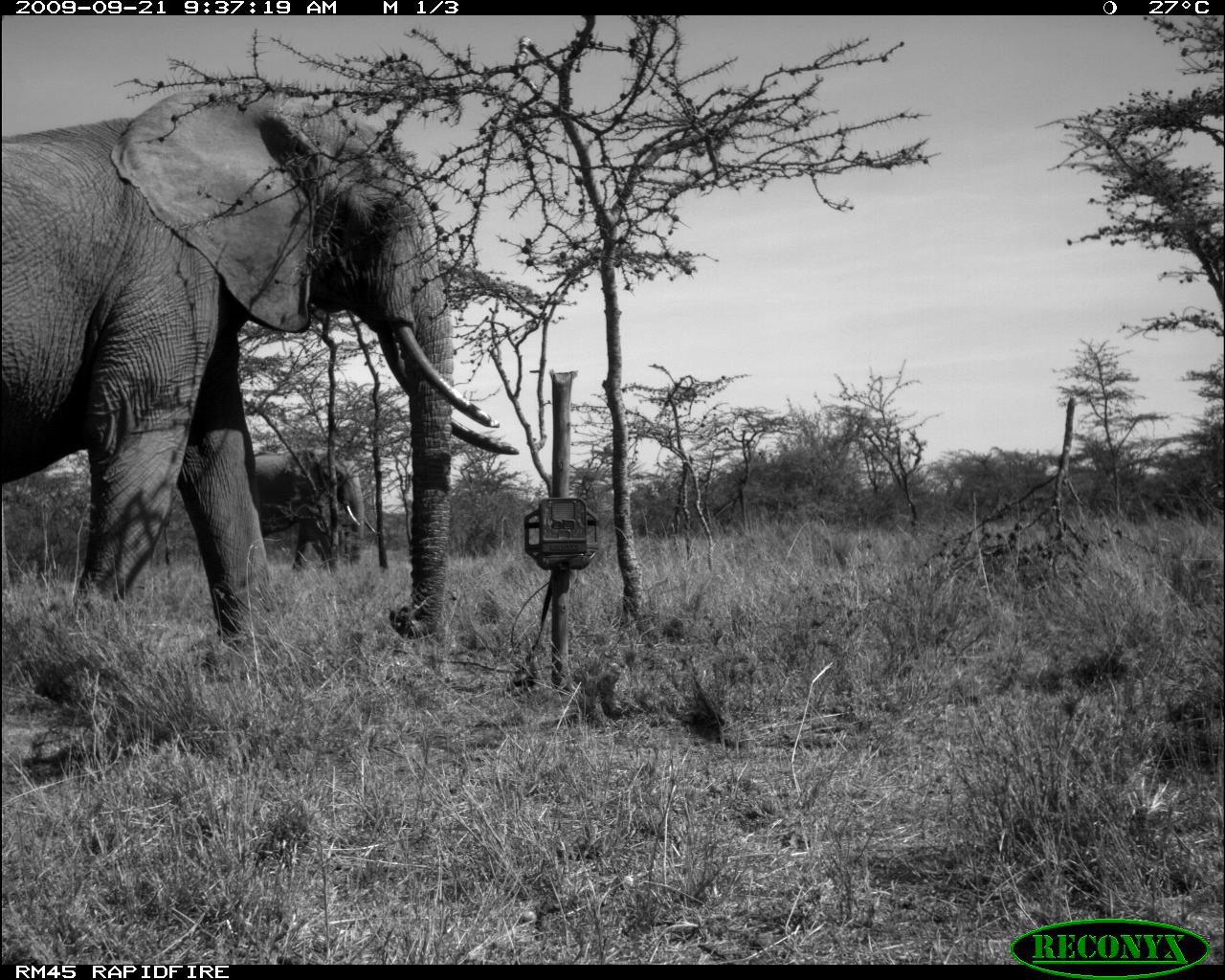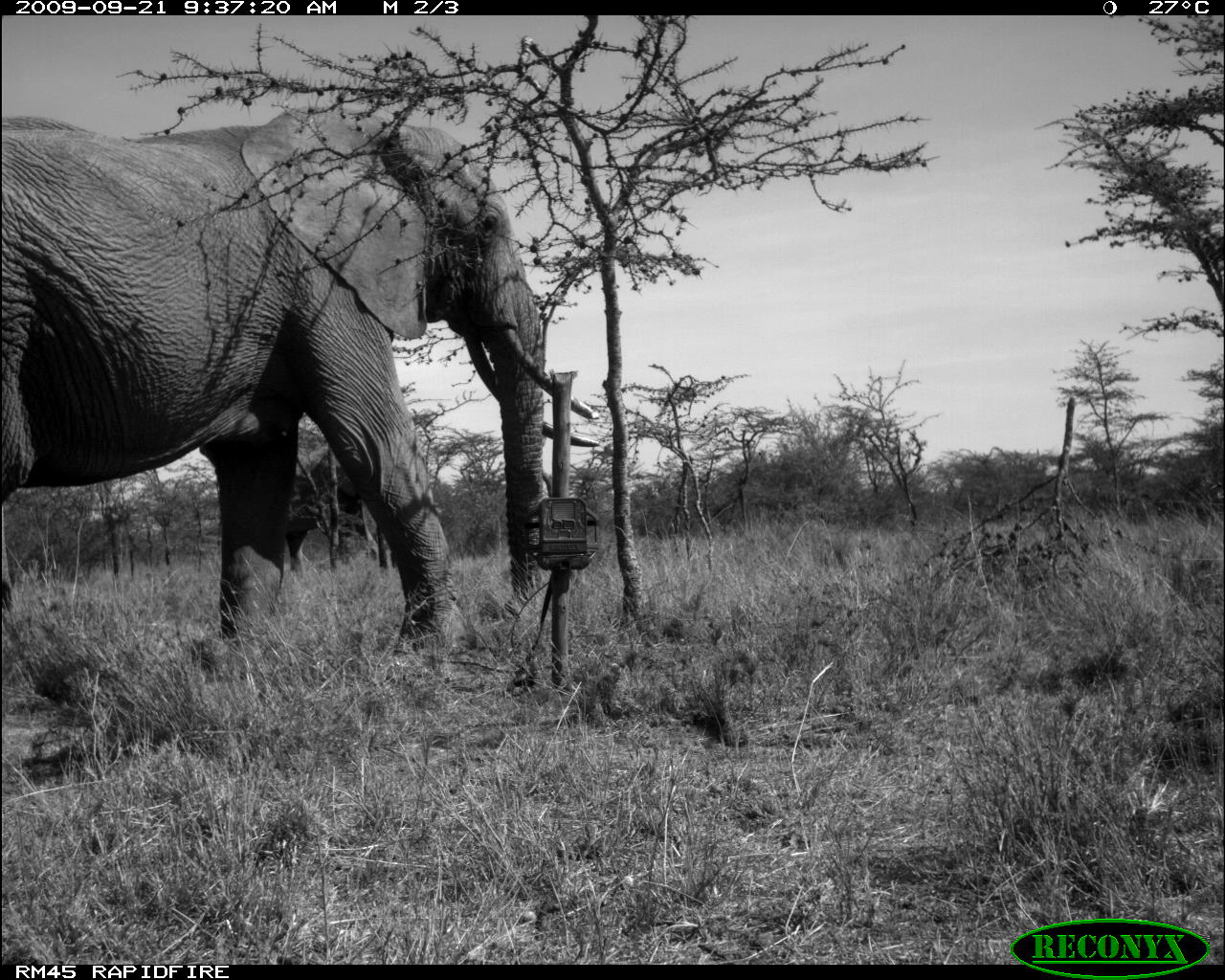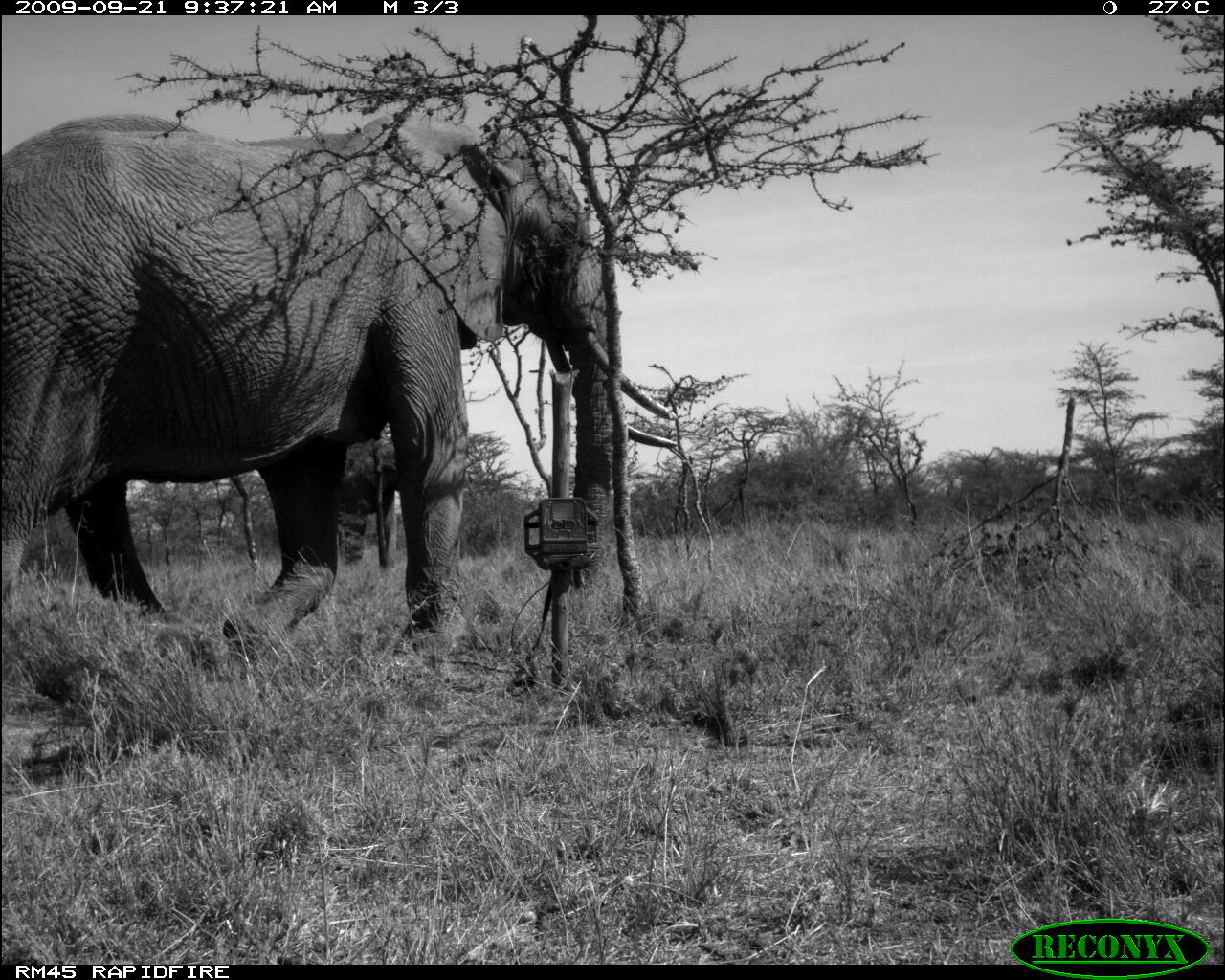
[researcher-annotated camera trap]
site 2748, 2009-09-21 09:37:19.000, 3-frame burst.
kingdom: Animalia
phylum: Chordata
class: Mammalia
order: Proboscidea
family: Elephantidae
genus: Loxodonta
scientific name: Loxodonta africana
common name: african bush elephant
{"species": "Loxodonta africana (african bush elephant)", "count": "2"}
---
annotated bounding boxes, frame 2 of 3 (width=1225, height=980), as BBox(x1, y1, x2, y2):
loxodonta africana: BBox(2, 105, 556, 662)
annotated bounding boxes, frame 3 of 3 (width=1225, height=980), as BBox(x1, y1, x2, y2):
loxodonta africana: BBox(0, 109, 680, 667); BBox(333, 427, 406, 571)